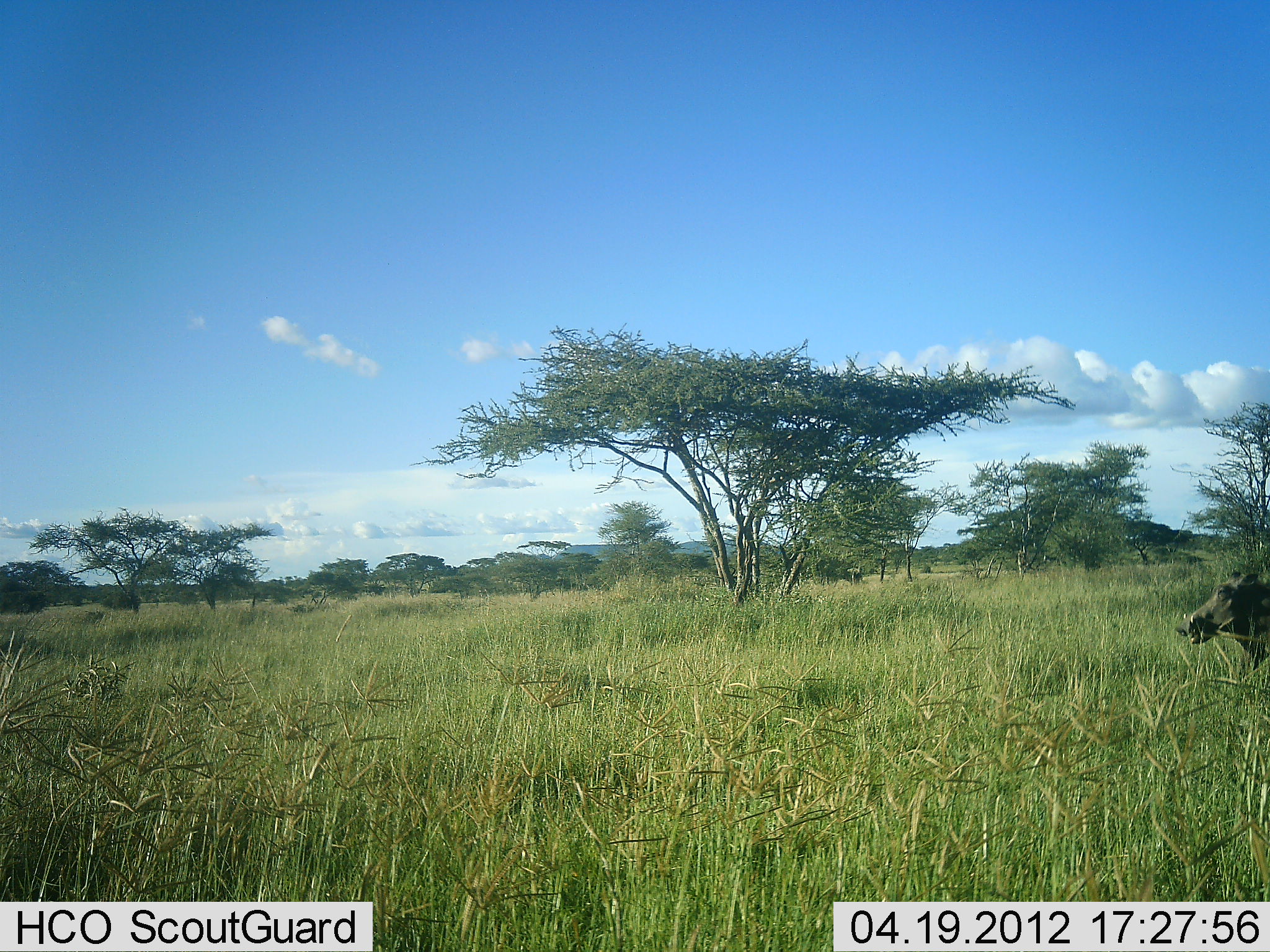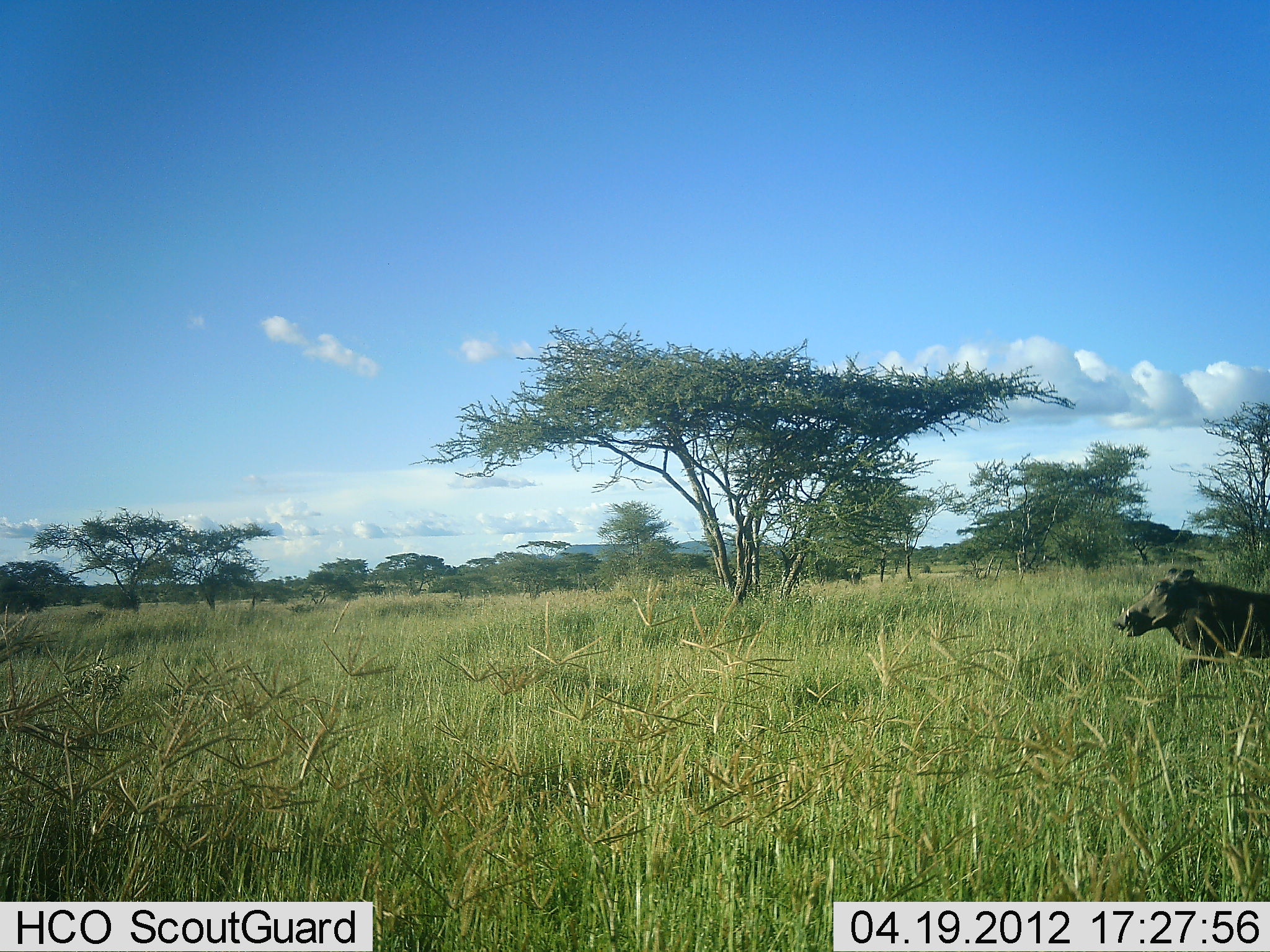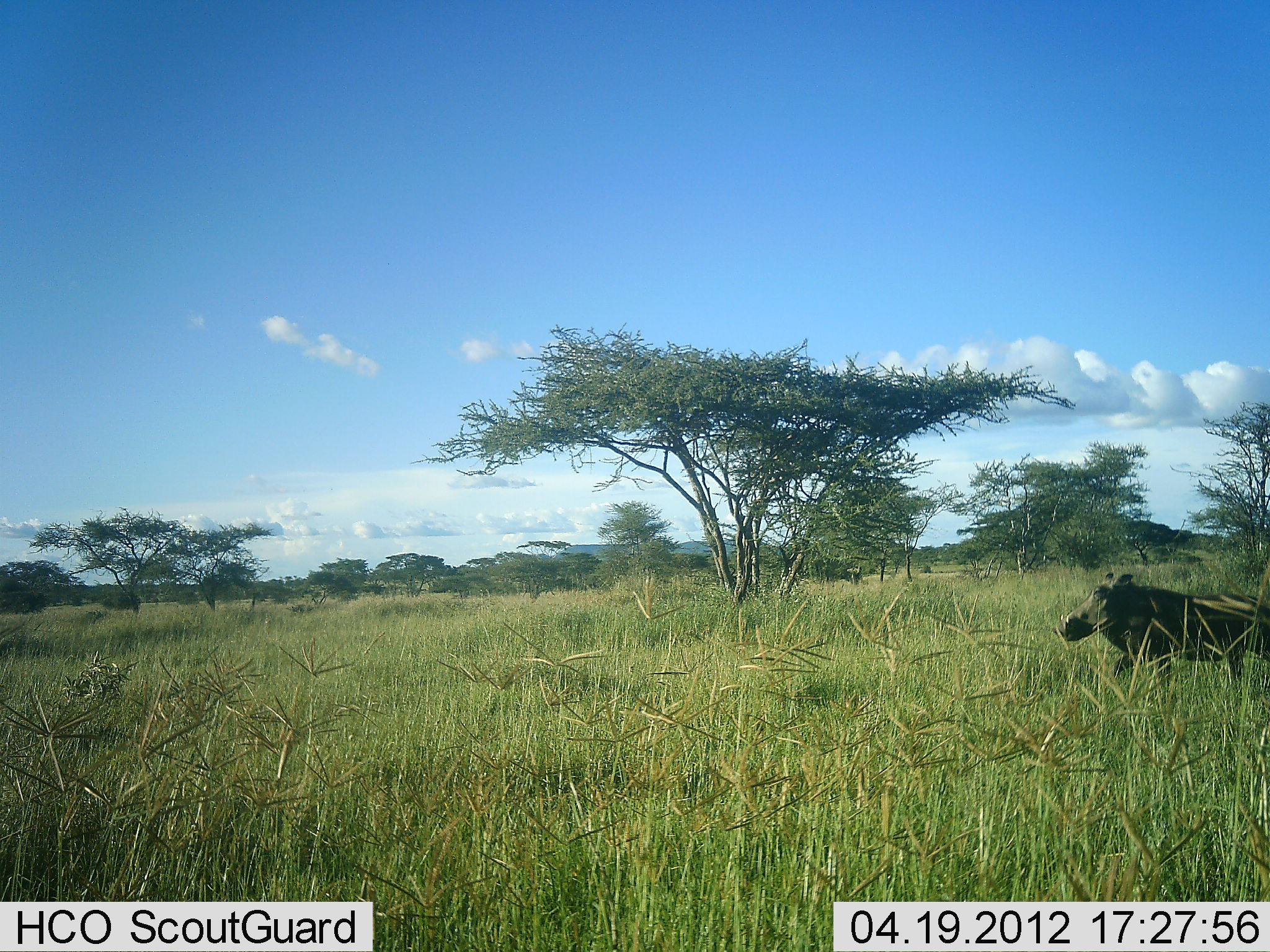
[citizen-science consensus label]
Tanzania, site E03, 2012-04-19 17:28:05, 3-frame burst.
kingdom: Animalia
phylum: Chordata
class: Mammalia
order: Artiodactyla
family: Suidae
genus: Phacochoerus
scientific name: Phacochoerus africanus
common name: warthog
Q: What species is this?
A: Warthog (Phacochoerus africanus).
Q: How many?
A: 1.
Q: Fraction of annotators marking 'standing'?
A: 6%.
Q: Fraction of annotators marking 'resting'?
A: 0%.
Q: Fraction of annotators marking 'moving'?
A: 100%.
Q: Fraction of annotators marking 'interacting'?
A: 0%.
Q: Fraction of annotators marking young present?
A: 0%.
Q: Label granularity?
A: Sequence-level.